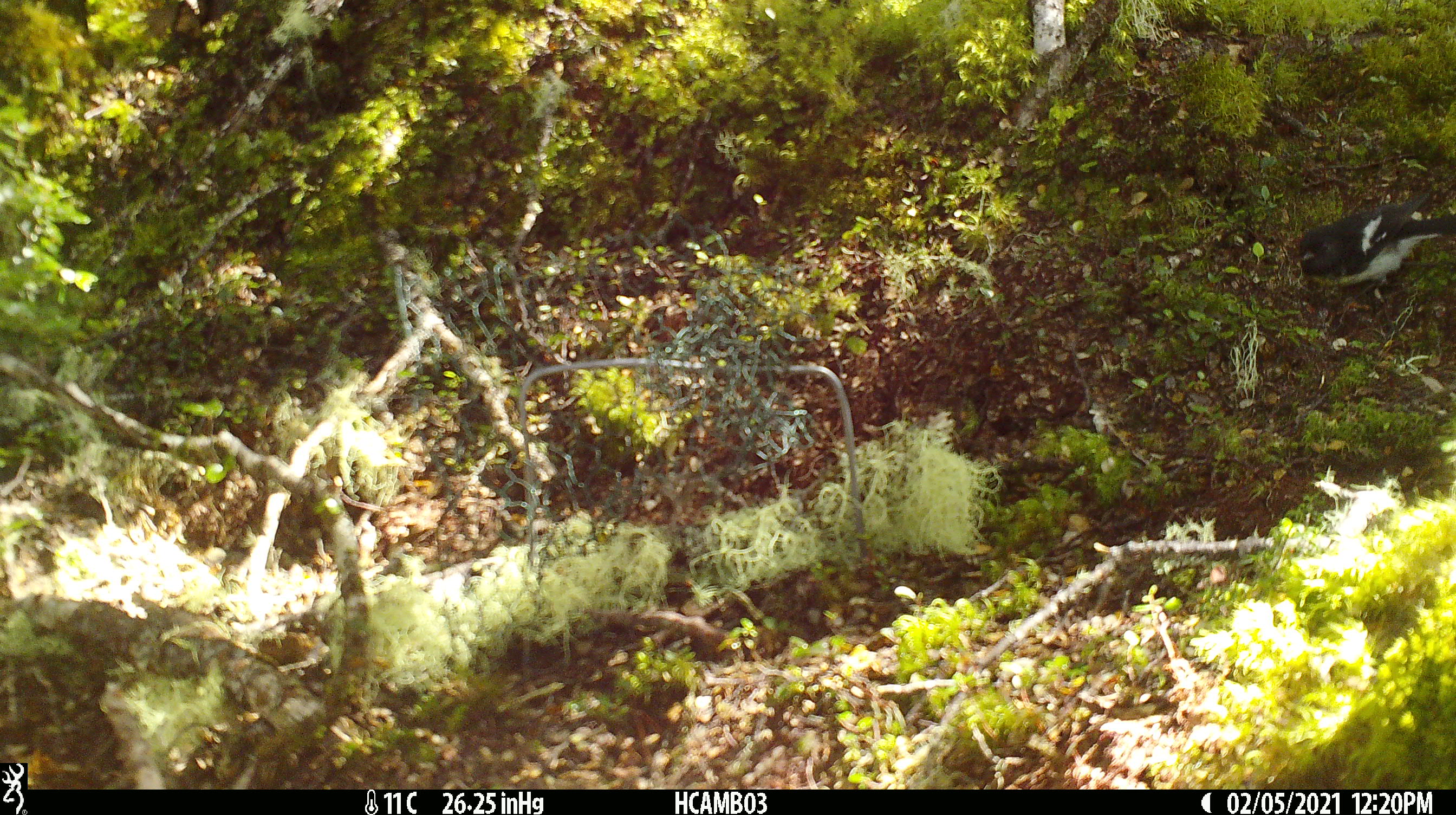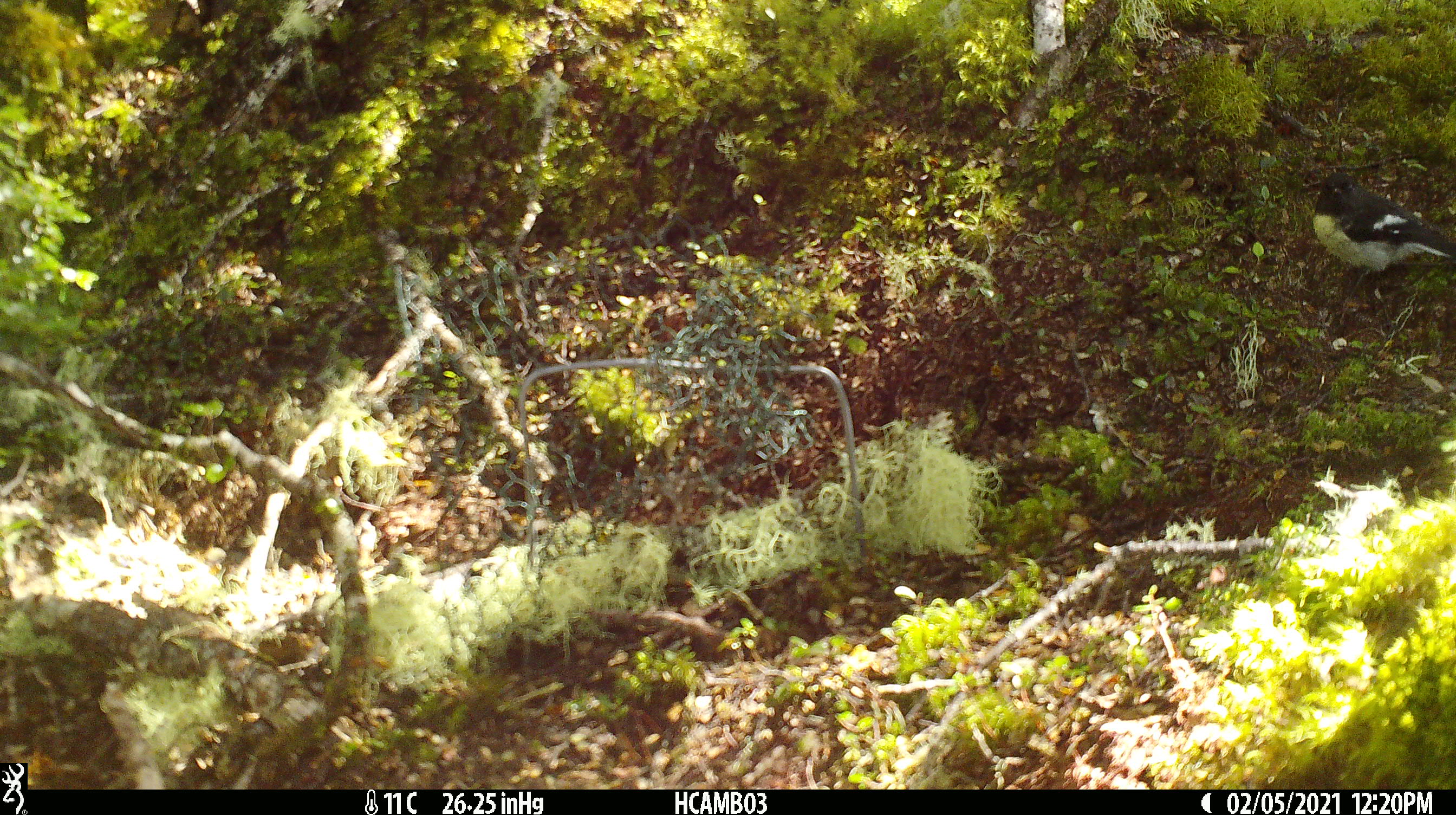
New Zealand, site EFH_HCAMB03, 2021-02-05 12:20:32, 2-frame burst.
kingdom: Animalia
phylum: Chordata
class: Aves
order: Passeriformes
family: Petroicidae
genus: Petroica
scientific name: Petroica macrocephala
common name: tomtit